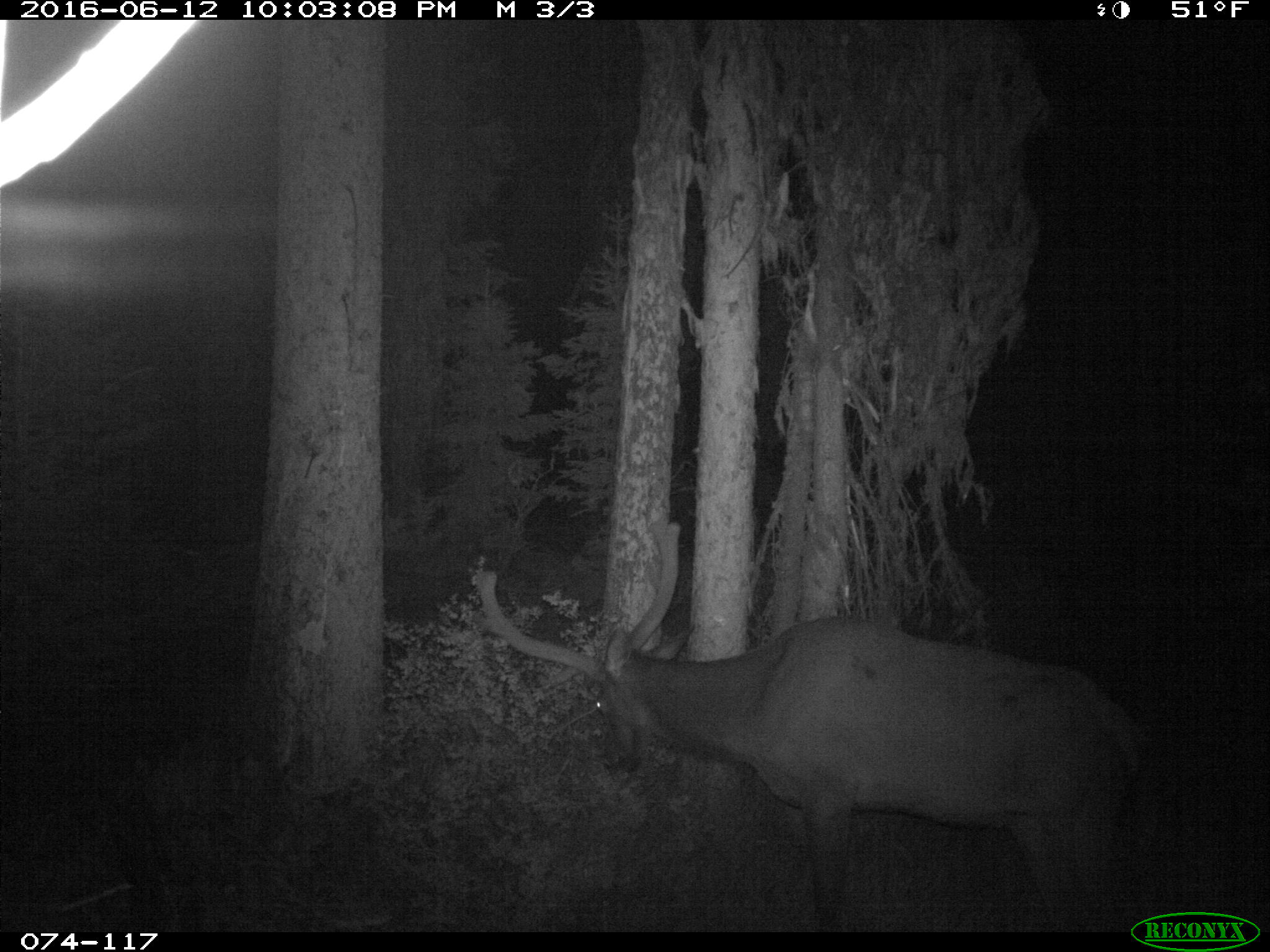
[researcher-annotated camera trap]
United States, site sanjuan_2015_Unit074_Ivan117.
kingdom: Animalia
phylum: Chordata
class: Mammalia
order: Artiodactyla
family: Cervidae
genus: Cervus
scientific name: Cervus elaphus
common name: red deer